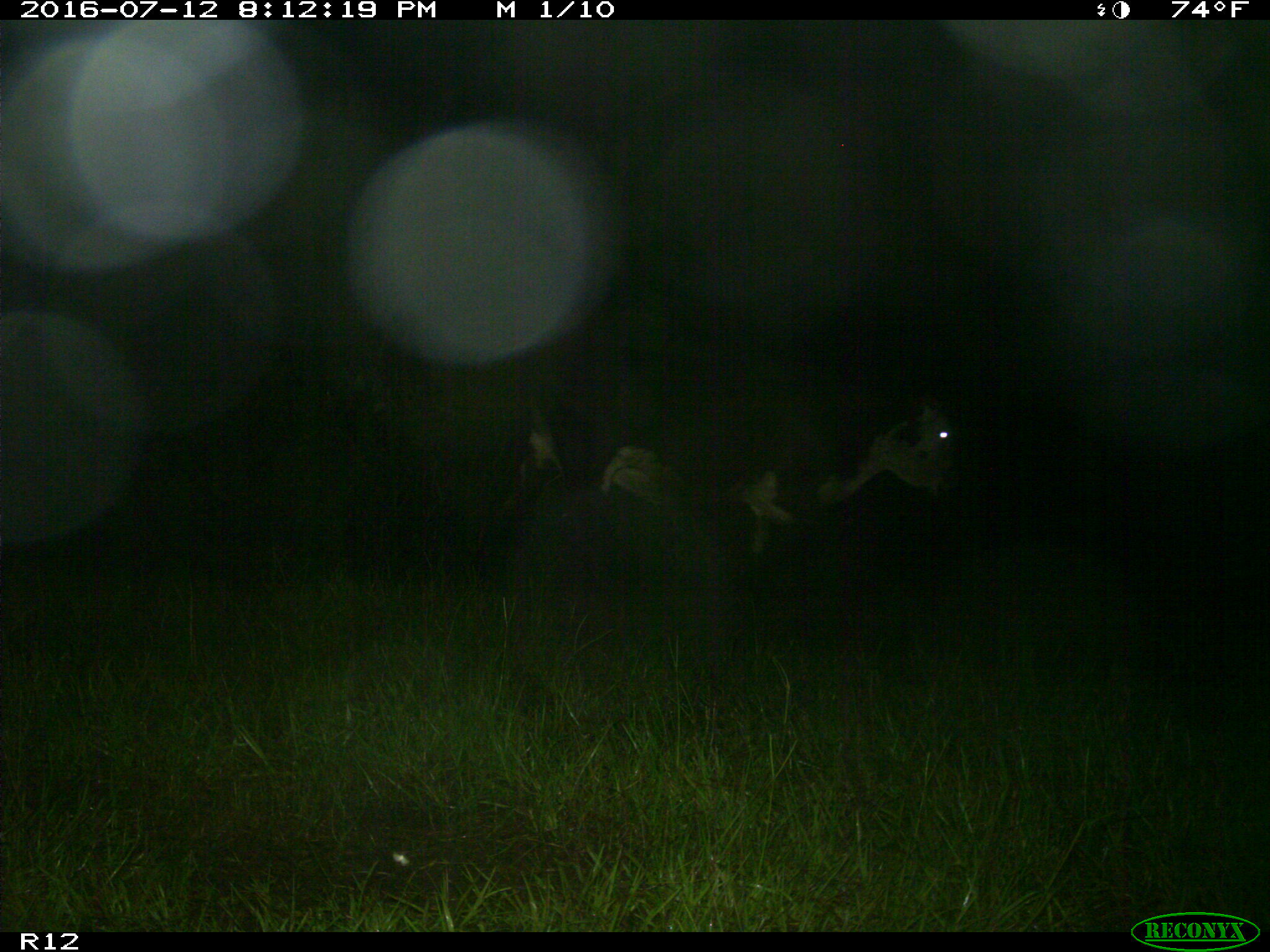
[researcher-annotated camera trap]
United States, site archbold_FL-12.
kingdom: Animalia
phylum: Chordata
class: Mammalia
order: Artiodactyla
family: Bovidae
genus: Bos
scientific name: Bos taurus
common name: domestic cow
Bos taurus (domestic cow).